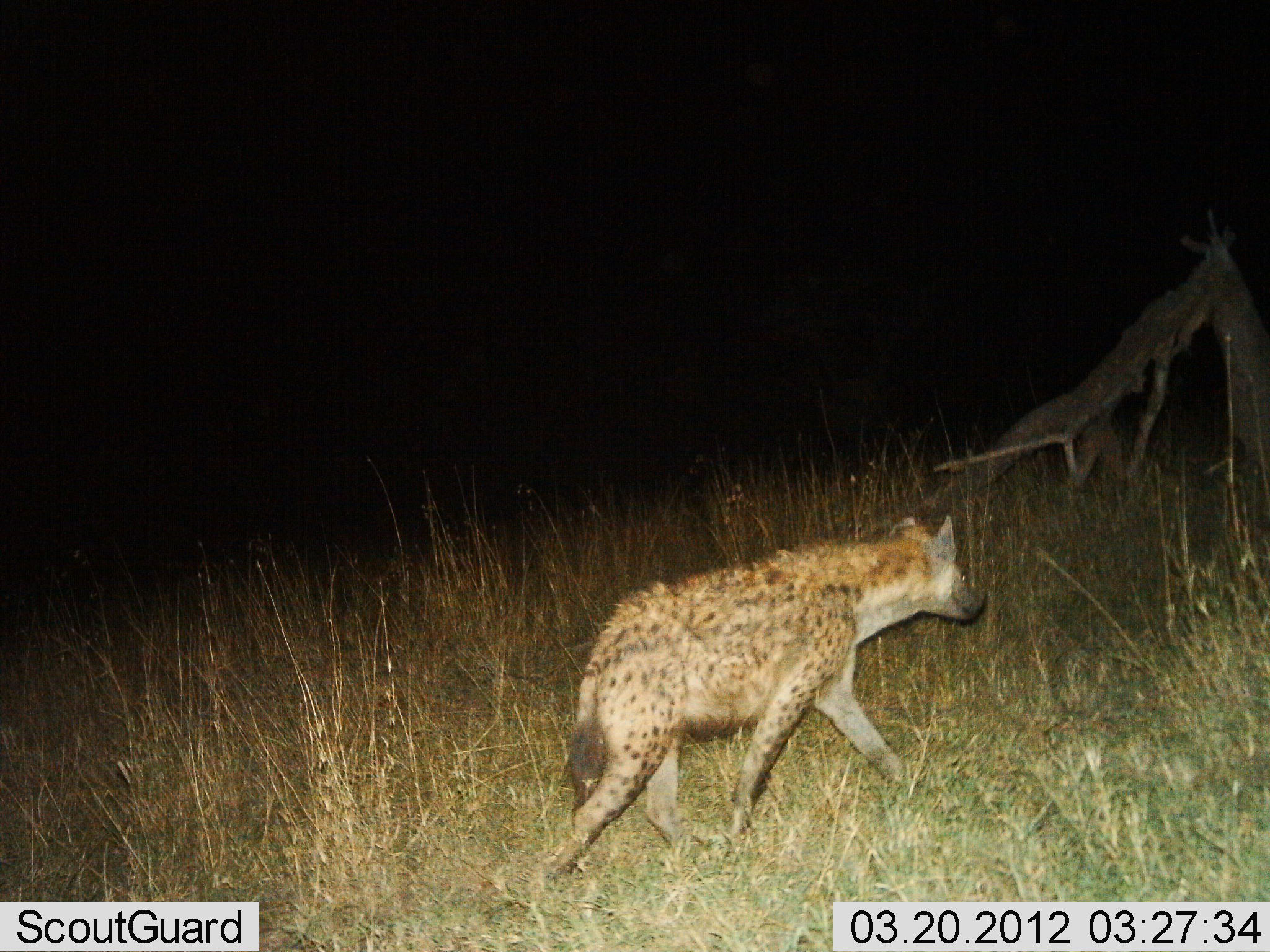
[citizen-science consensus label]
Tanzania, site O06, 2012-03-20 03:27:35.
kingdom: Animalia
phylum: Chordata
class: Mammalia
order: Carnivora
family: Hyaenidae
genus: Crocuta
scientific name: Crocuta crocuta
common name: spotted hyena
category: hyenaspotted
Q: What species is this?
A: Hyenaspotted (spotted hyena) (Crocuta crocuta).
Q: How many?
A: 1.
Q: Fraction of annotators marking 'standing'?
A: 6%.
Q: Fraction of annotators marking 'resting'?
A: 0%.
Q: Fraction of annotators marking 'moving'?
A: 94%.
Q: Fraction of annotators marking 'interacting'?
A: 0%.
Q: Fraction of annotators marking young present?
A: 0%.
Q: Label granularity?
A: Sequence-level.